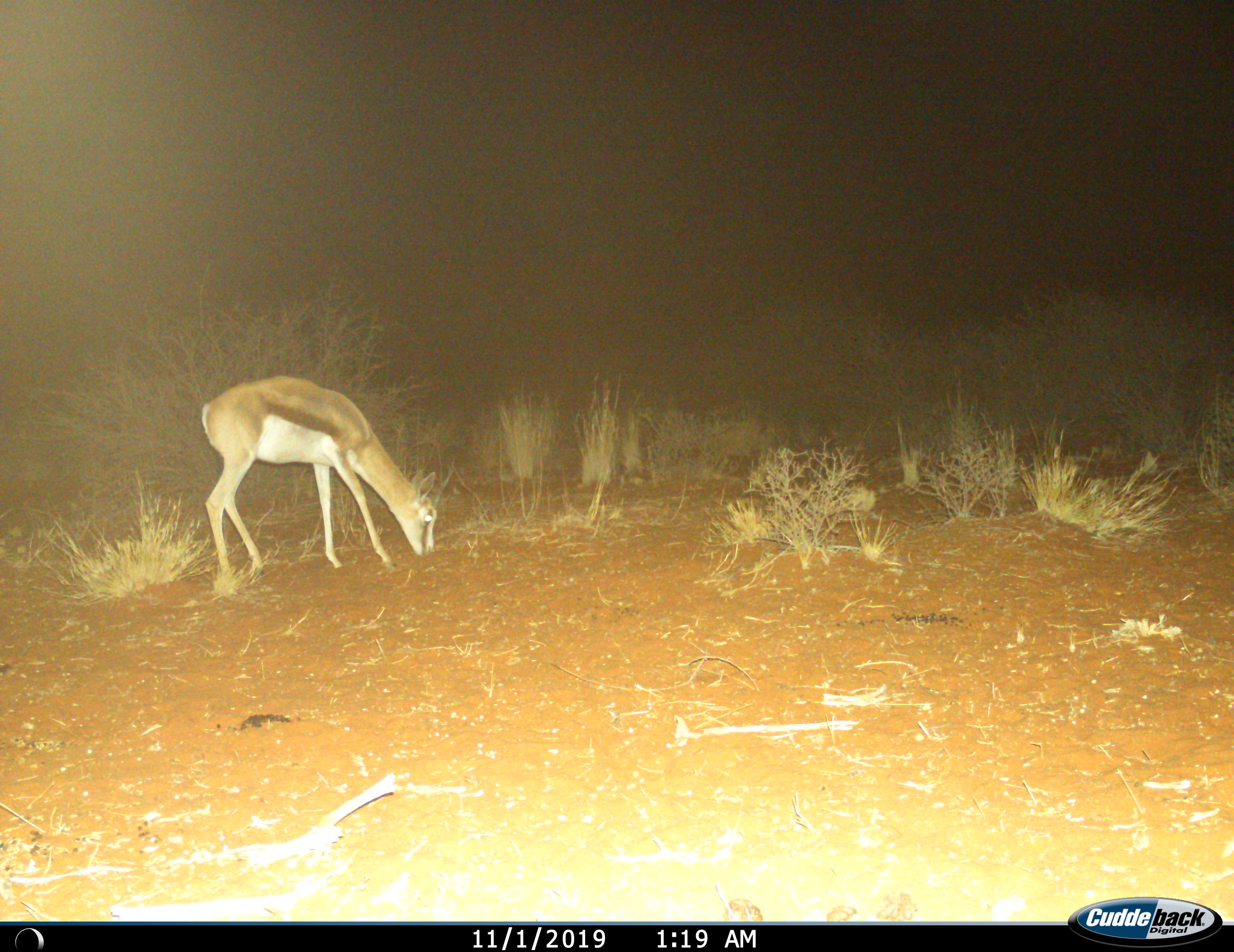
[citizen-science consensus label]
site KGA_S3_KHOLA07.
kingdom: Animalia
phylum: Chordata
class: Mammalia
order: Artiodactyla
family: Bovidae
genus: Antidorcas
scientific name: Antidorcas marsupialis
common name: springbok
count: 1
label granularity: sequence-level